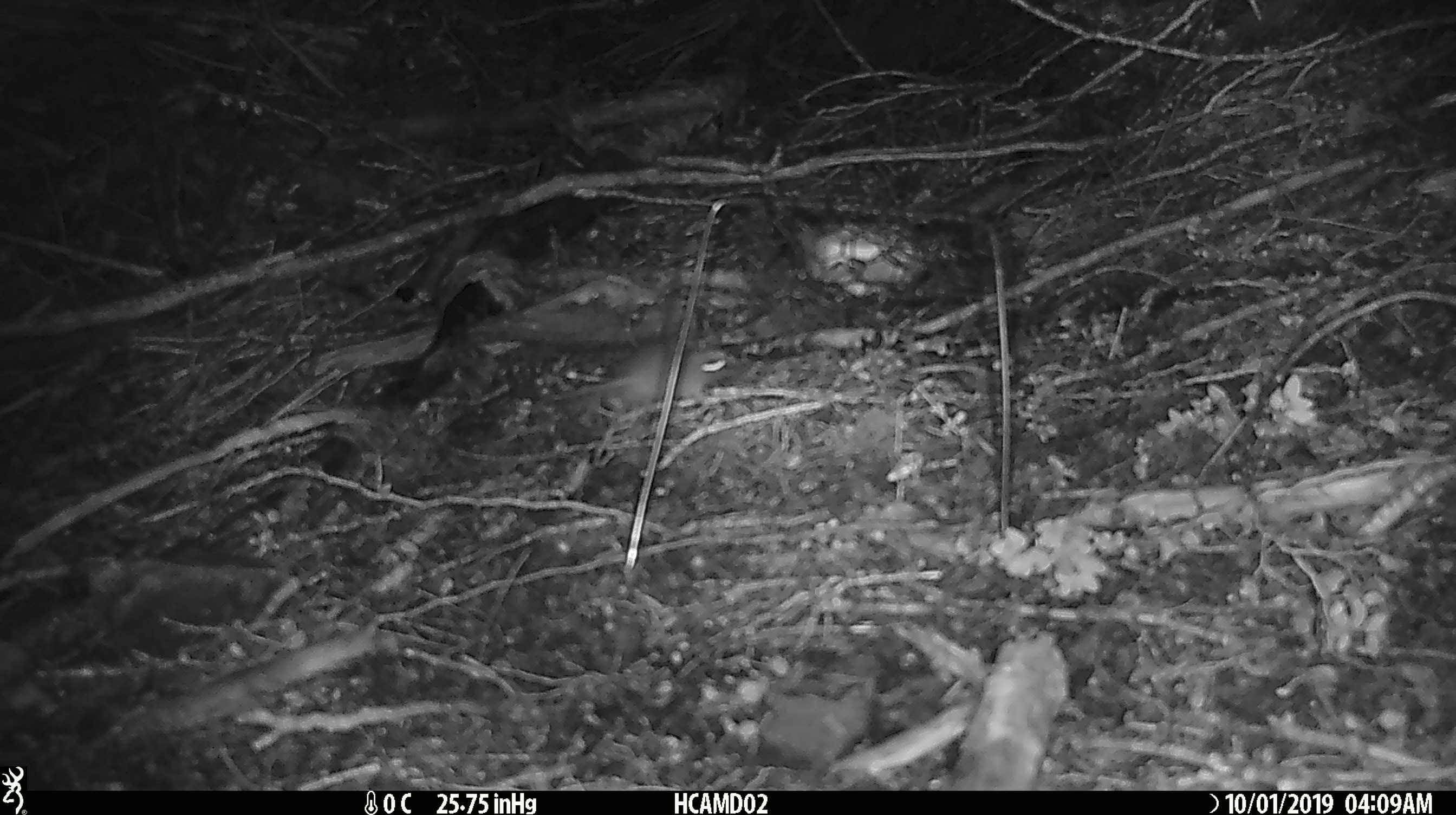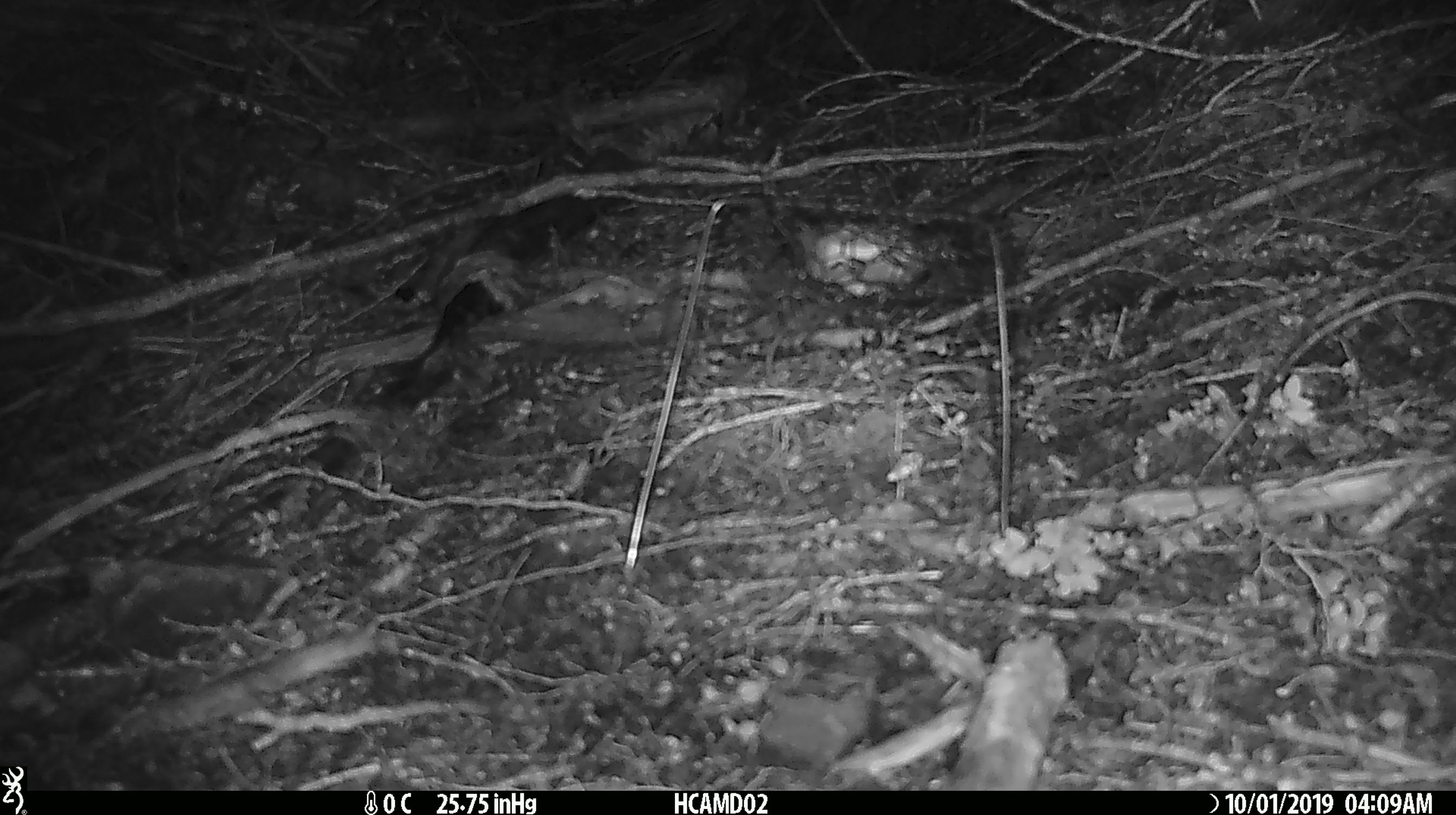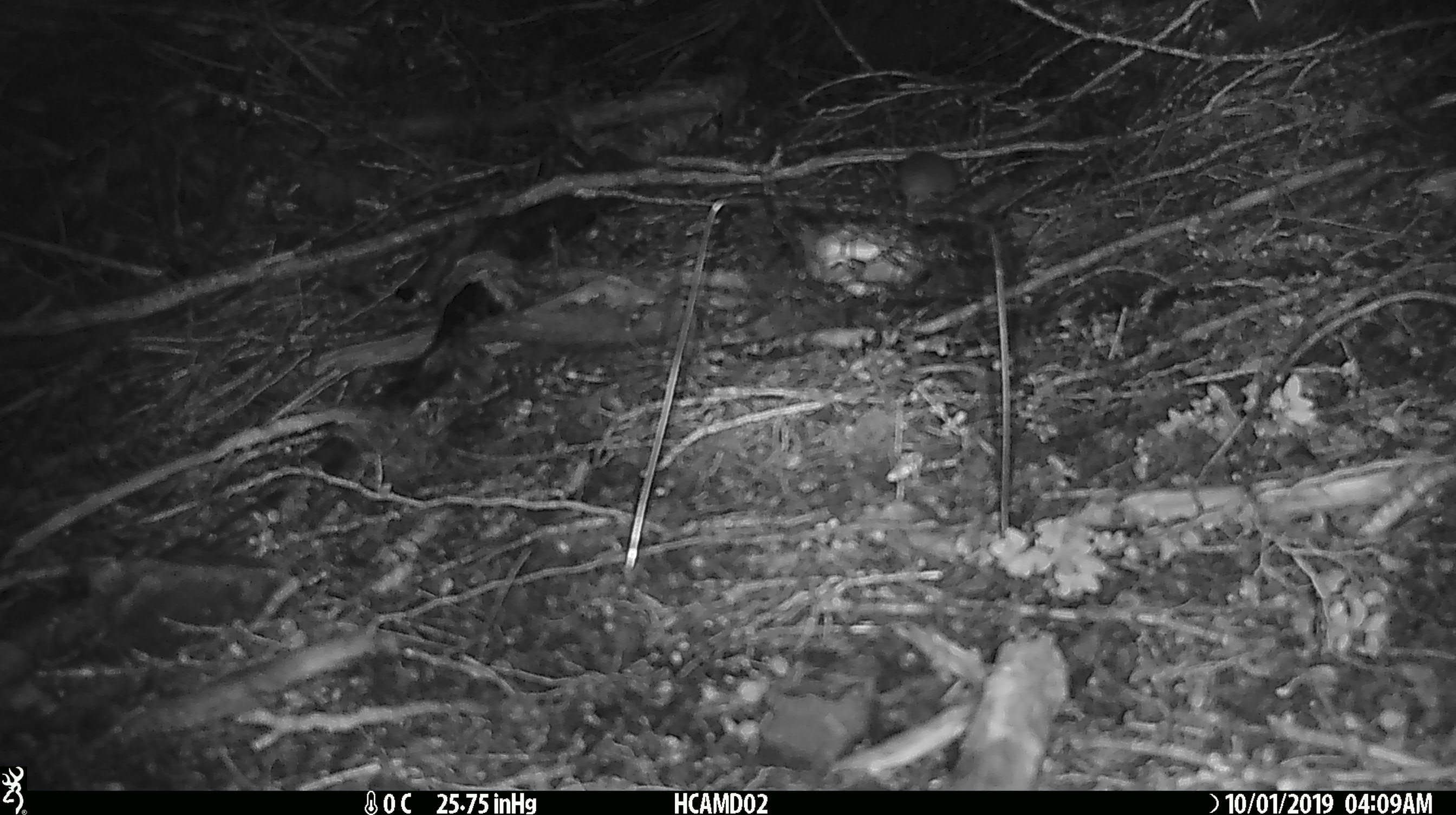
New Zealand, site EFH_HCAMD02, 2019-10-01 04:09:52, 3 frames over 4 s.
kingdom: Animalia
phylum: Chordata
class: Mammalia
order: Rodentia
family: Muridae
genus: Mus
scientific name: Mus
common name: mouse